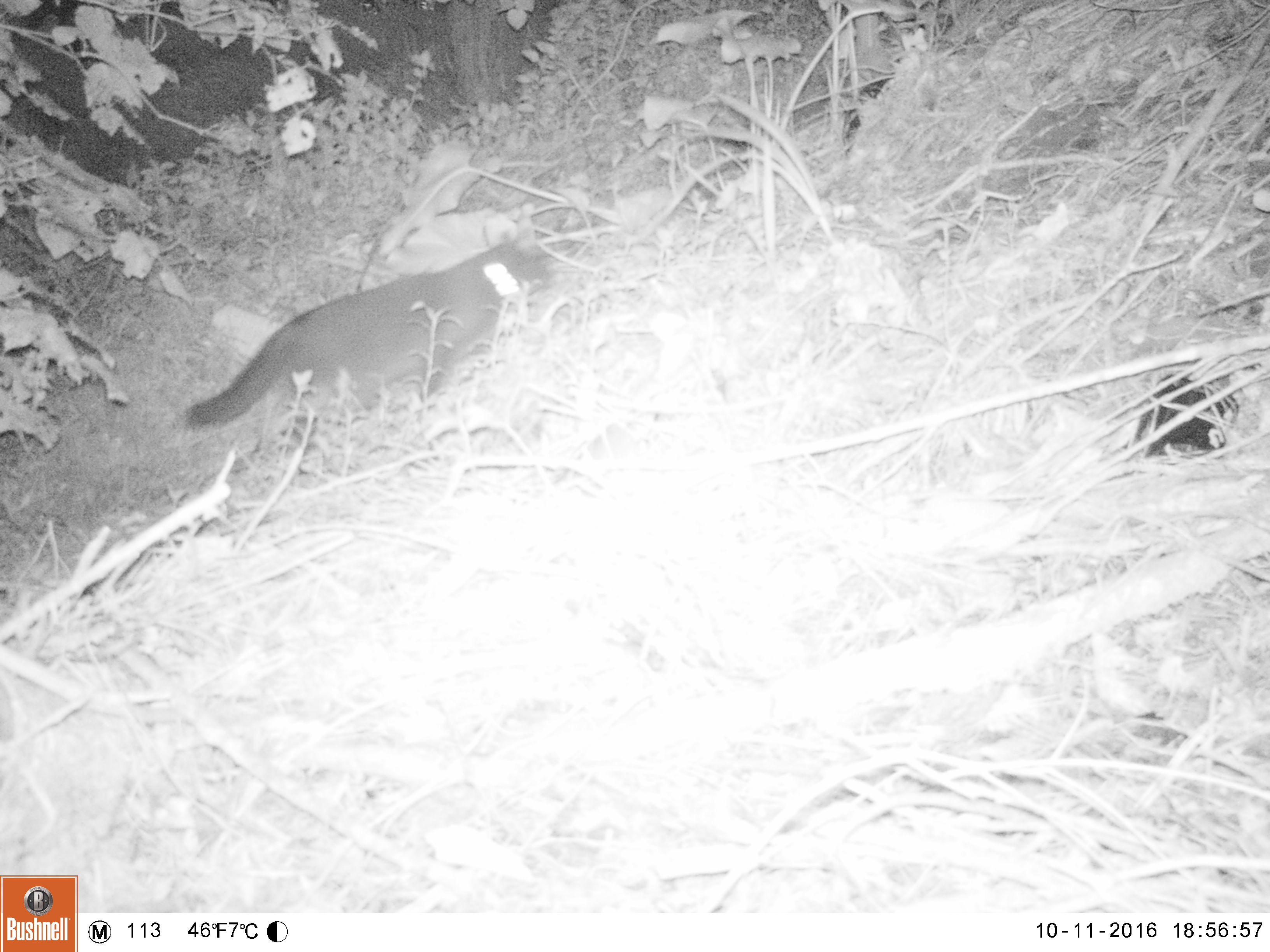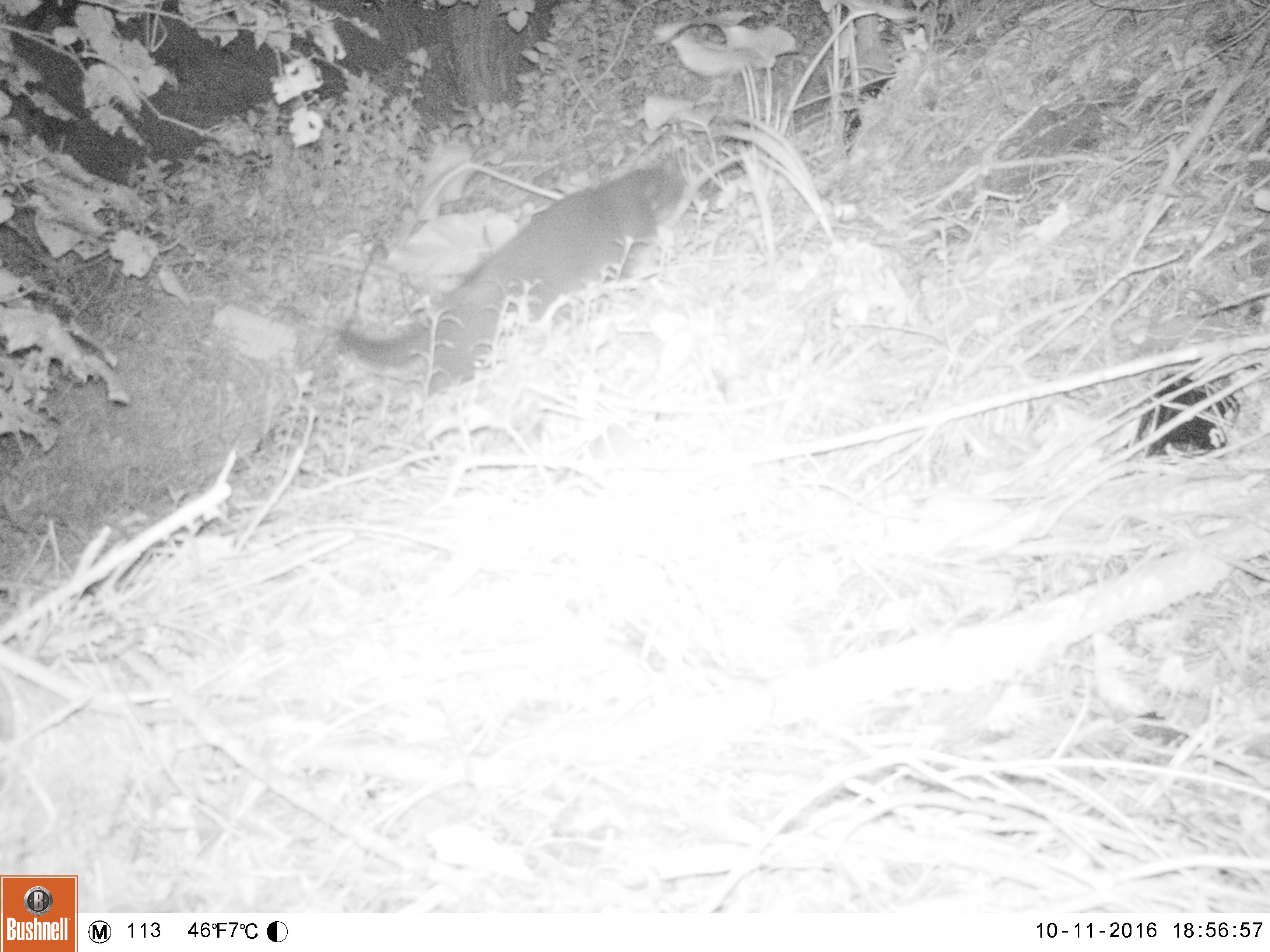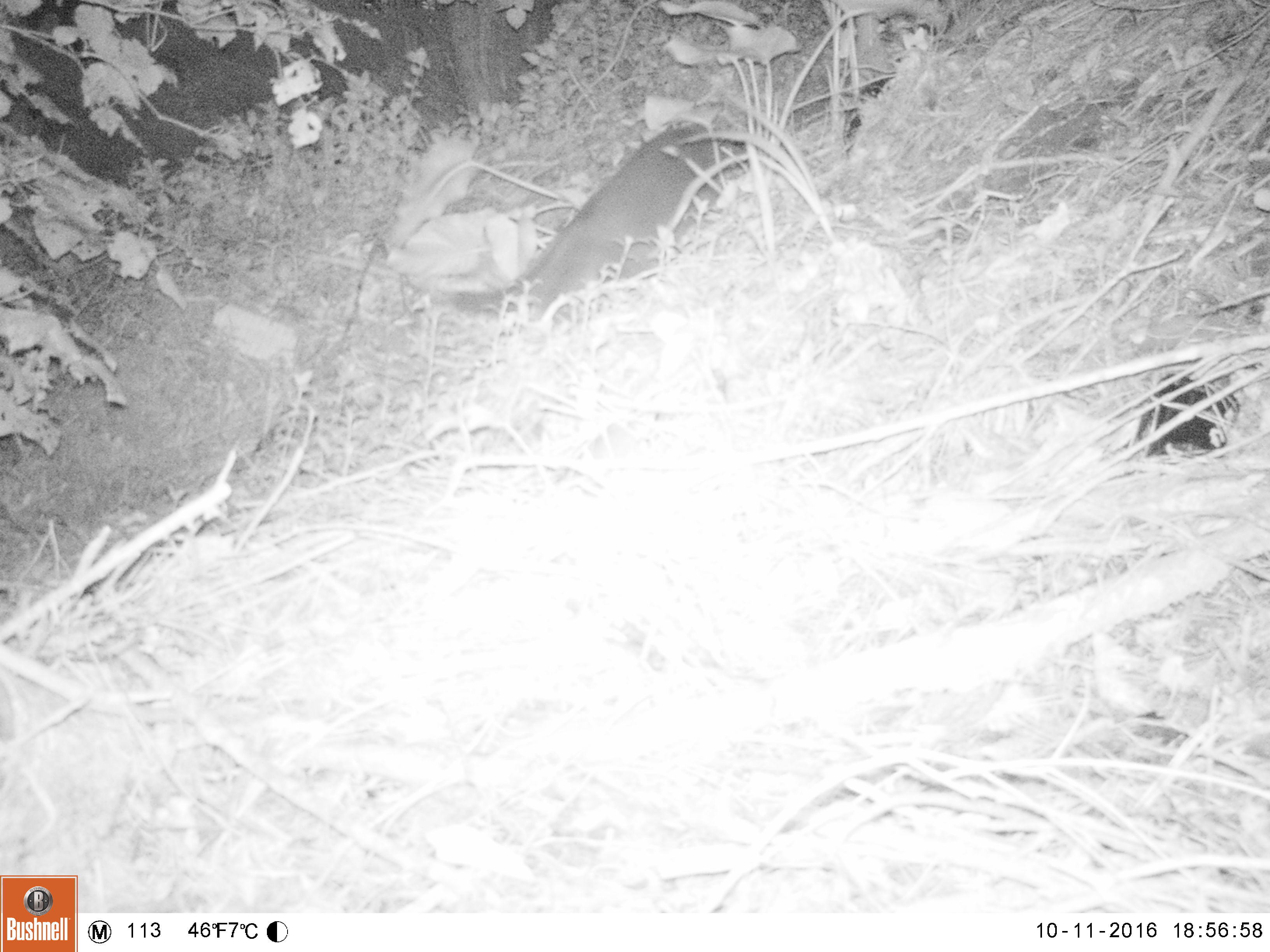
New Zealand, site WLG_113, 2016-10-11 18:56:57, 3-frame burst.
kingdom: Animalia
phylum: Chordata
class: Mammalia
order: Carnivora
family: Felidae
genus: Felis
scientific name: Felis catus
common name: domestic cat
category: cat